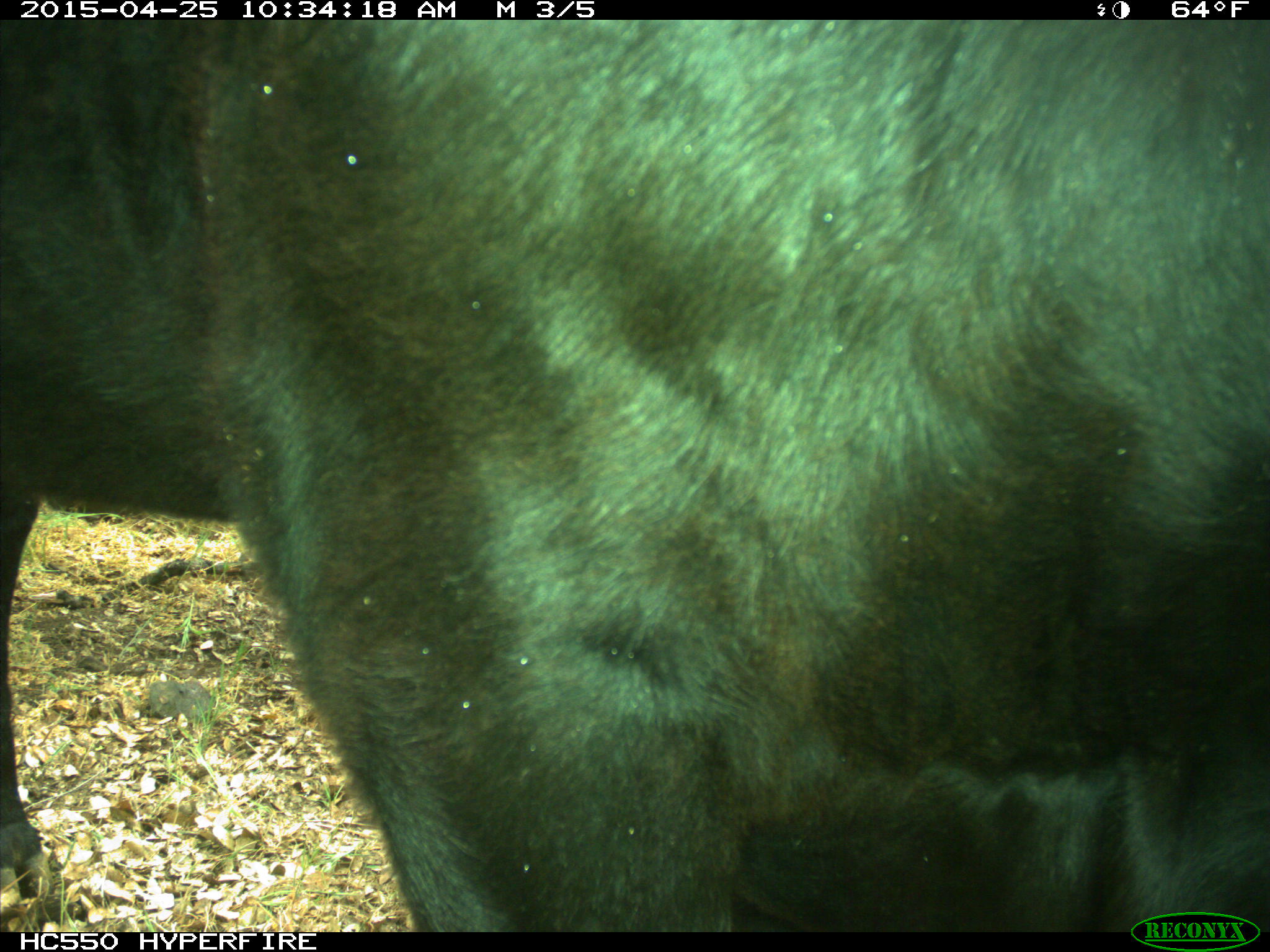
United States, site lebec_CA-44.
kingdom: Animalia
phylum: Chordata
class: Mammalia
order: Artiodactyla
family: Suidae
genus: Sus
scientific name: Sus scrofa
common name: wild boar